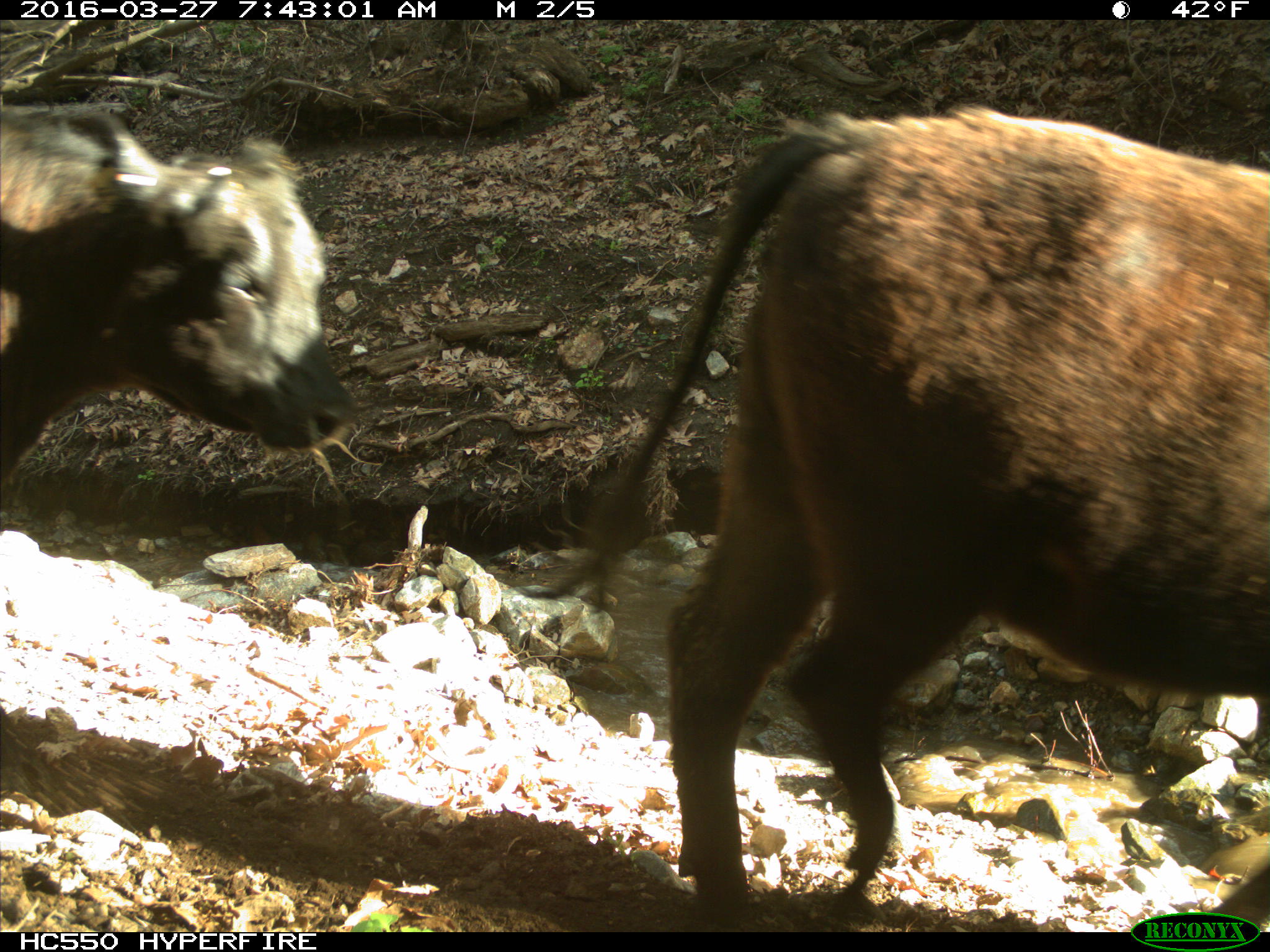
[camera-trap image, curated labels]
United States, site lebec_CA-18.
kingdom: Animalia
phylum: Chordata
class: Mammalia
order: Artiodactyla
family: Bovidae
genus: Bos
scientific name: Bos taurus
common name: domestic cow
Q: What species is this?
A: Bos taurus (domestic cow).